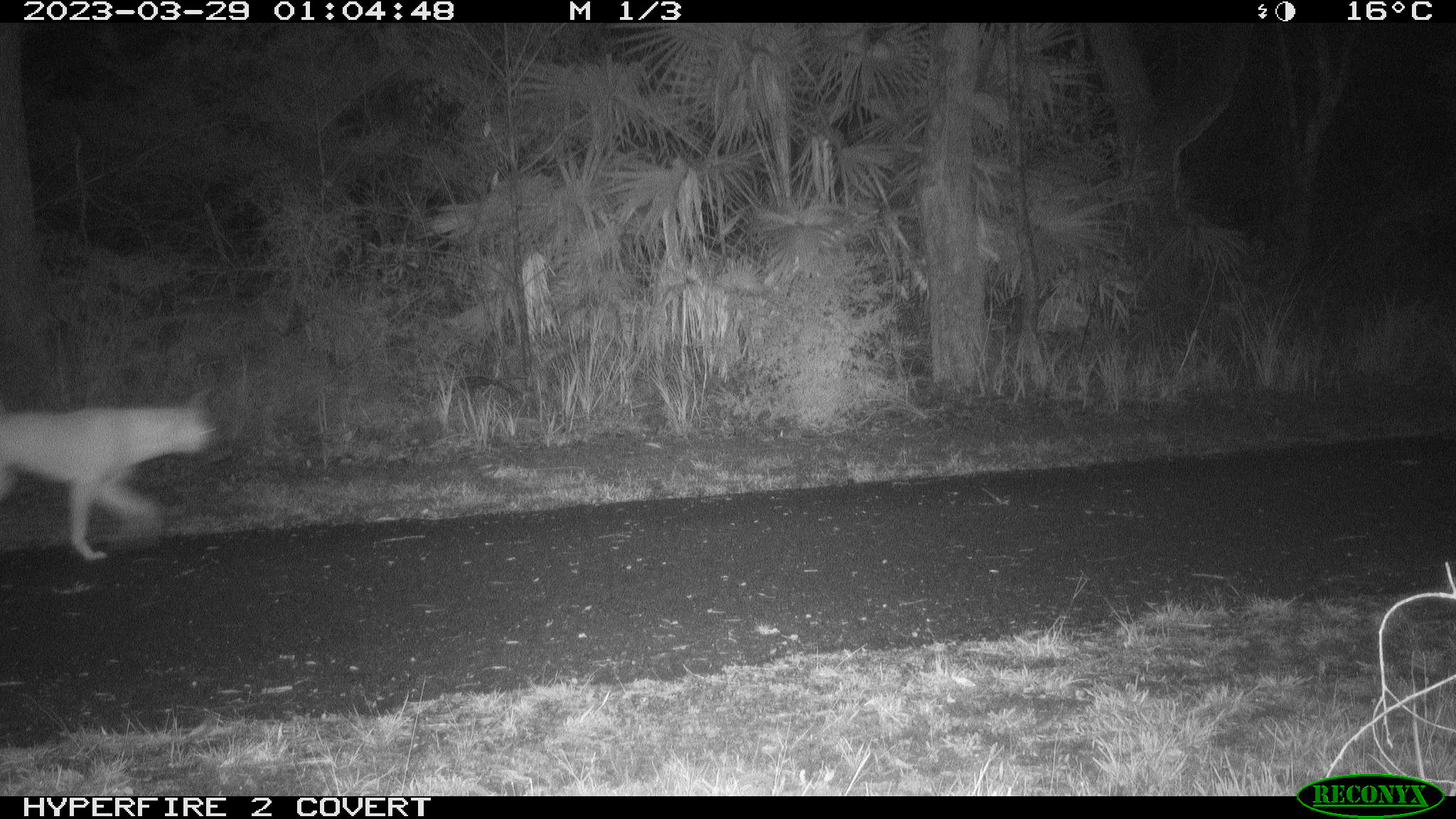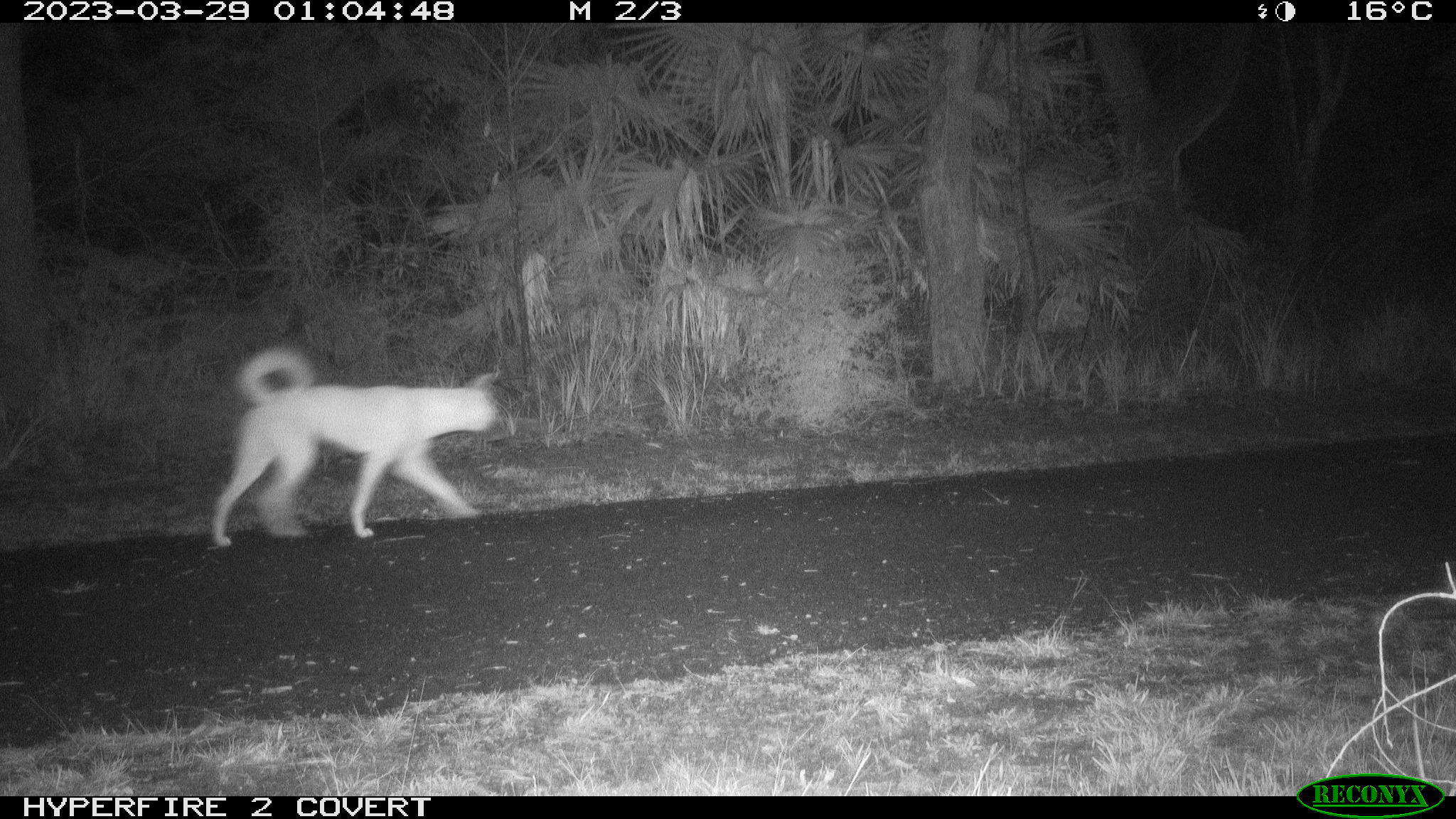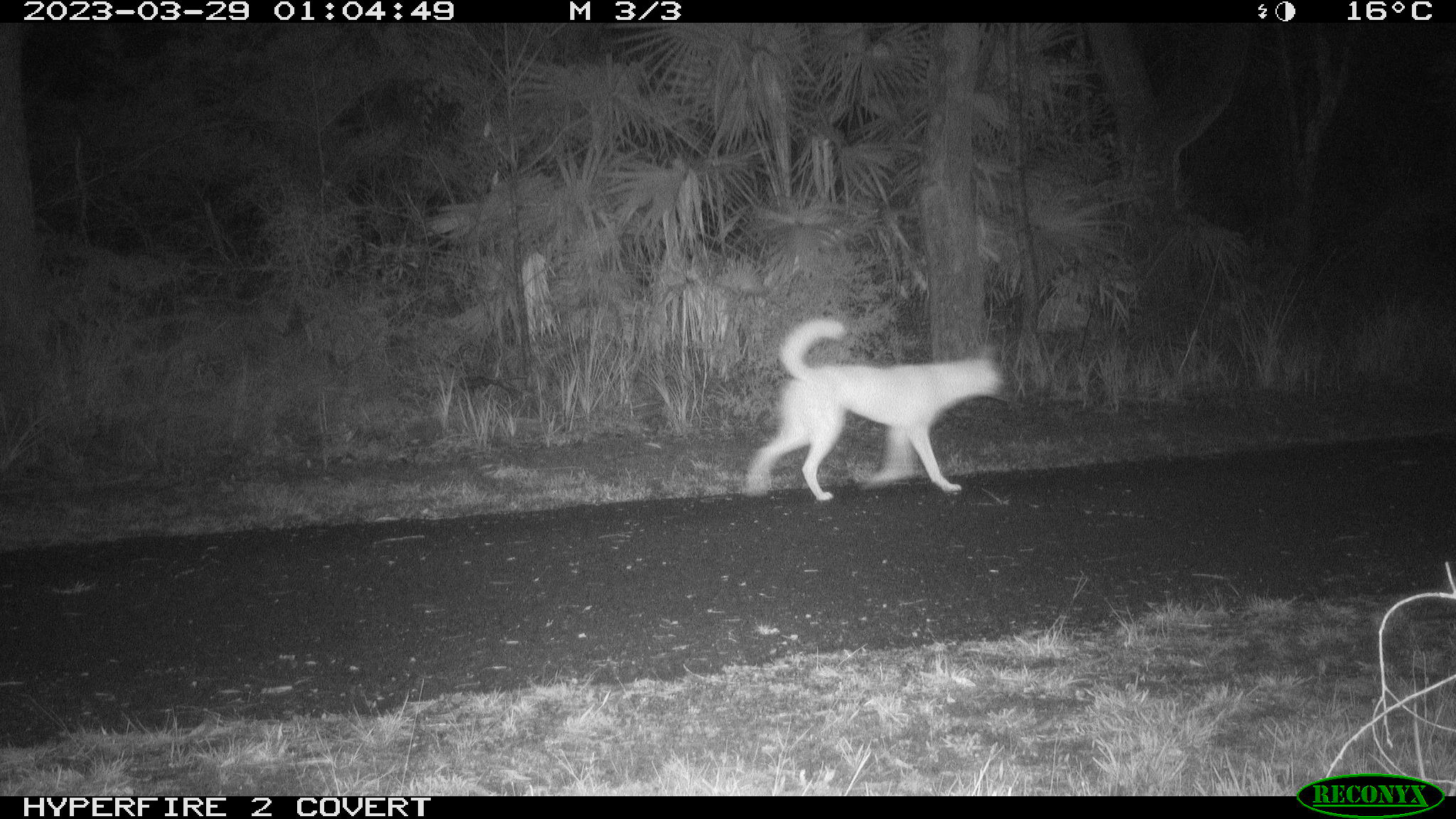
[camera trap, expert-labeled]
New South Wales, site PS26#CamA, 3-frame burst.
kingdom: Animalia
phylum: Chordata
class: Mammalia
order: Carnivora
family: Canidae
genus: Canis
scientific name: Canis familiaris dingo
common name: dingo